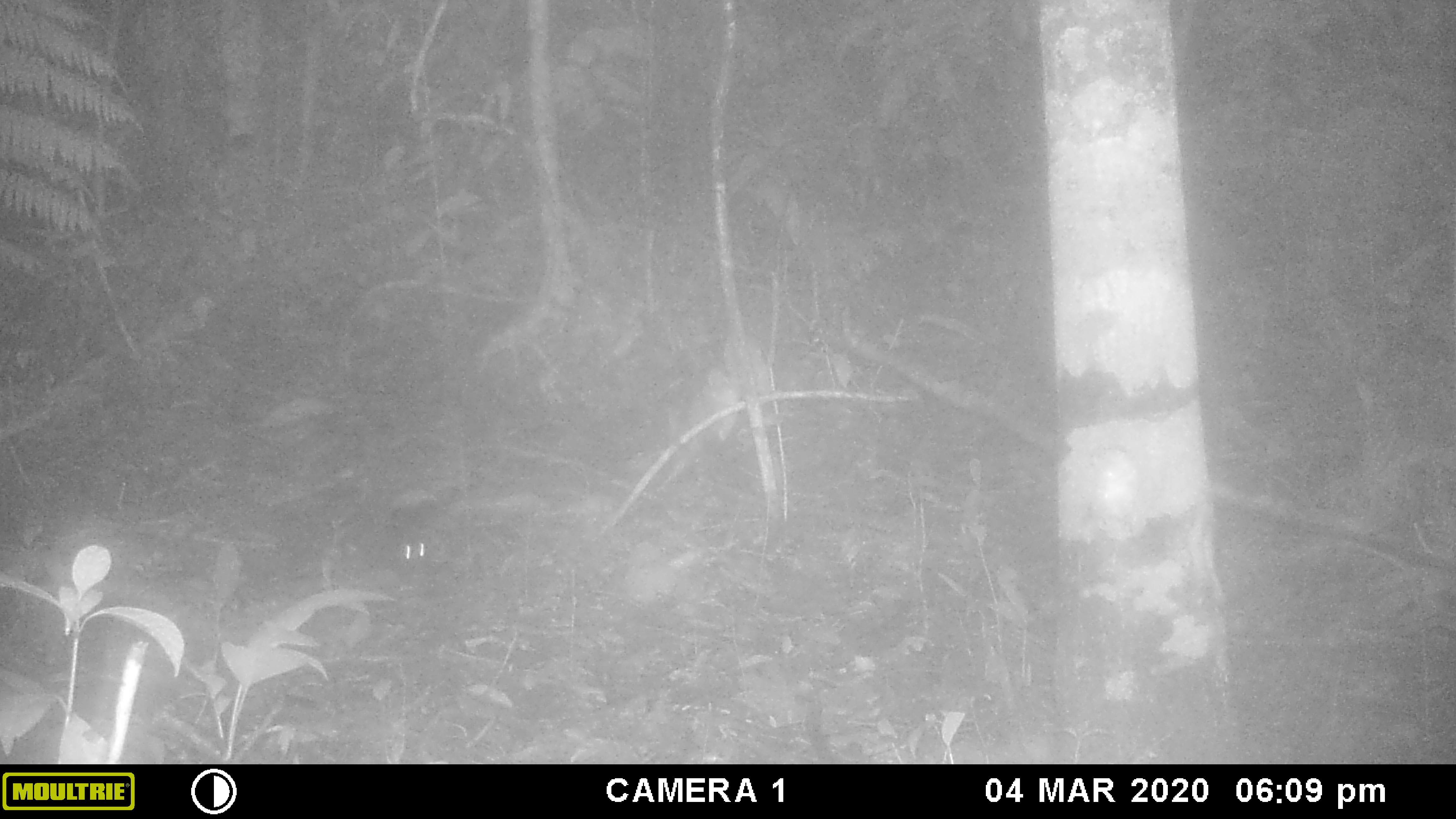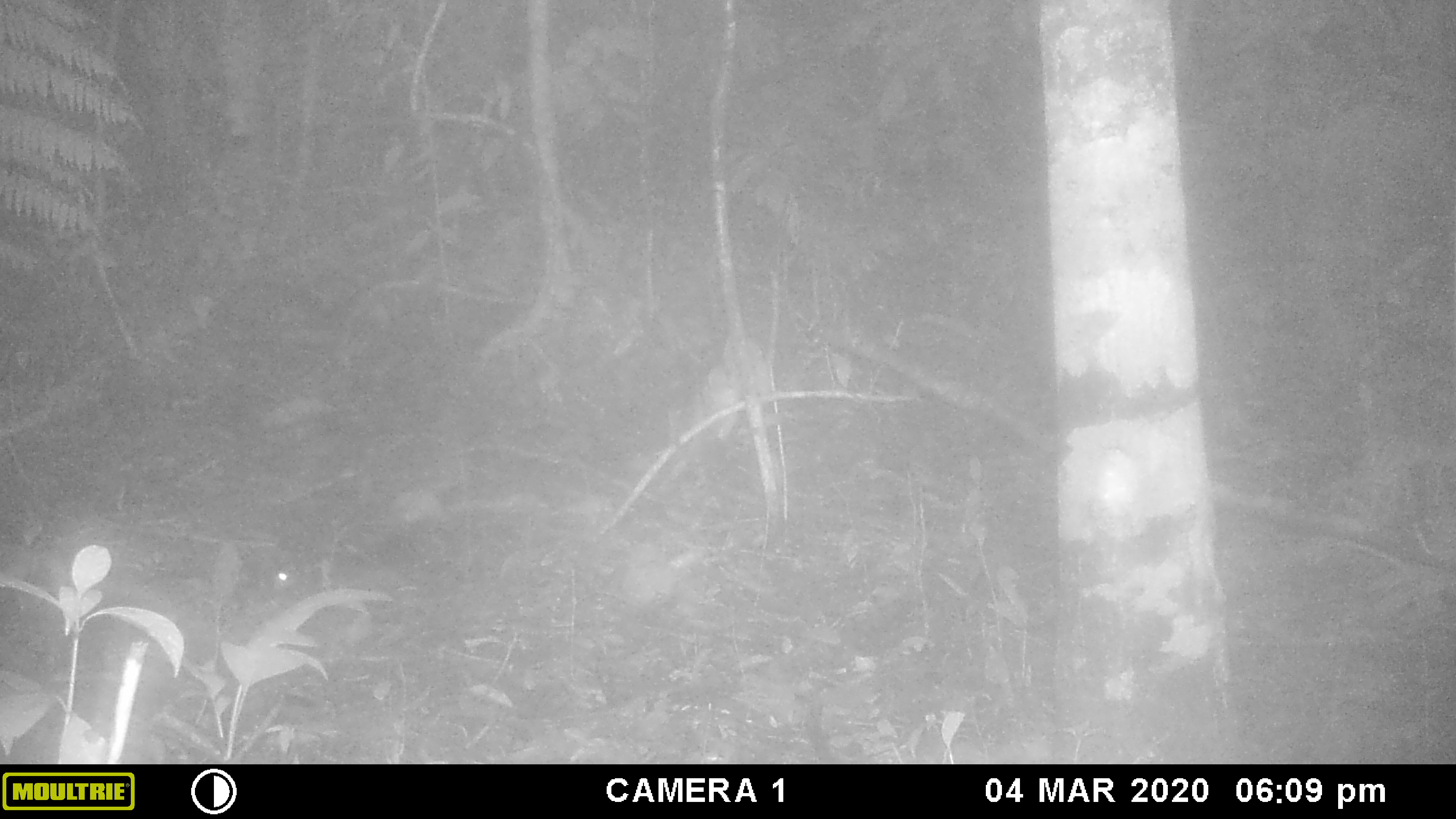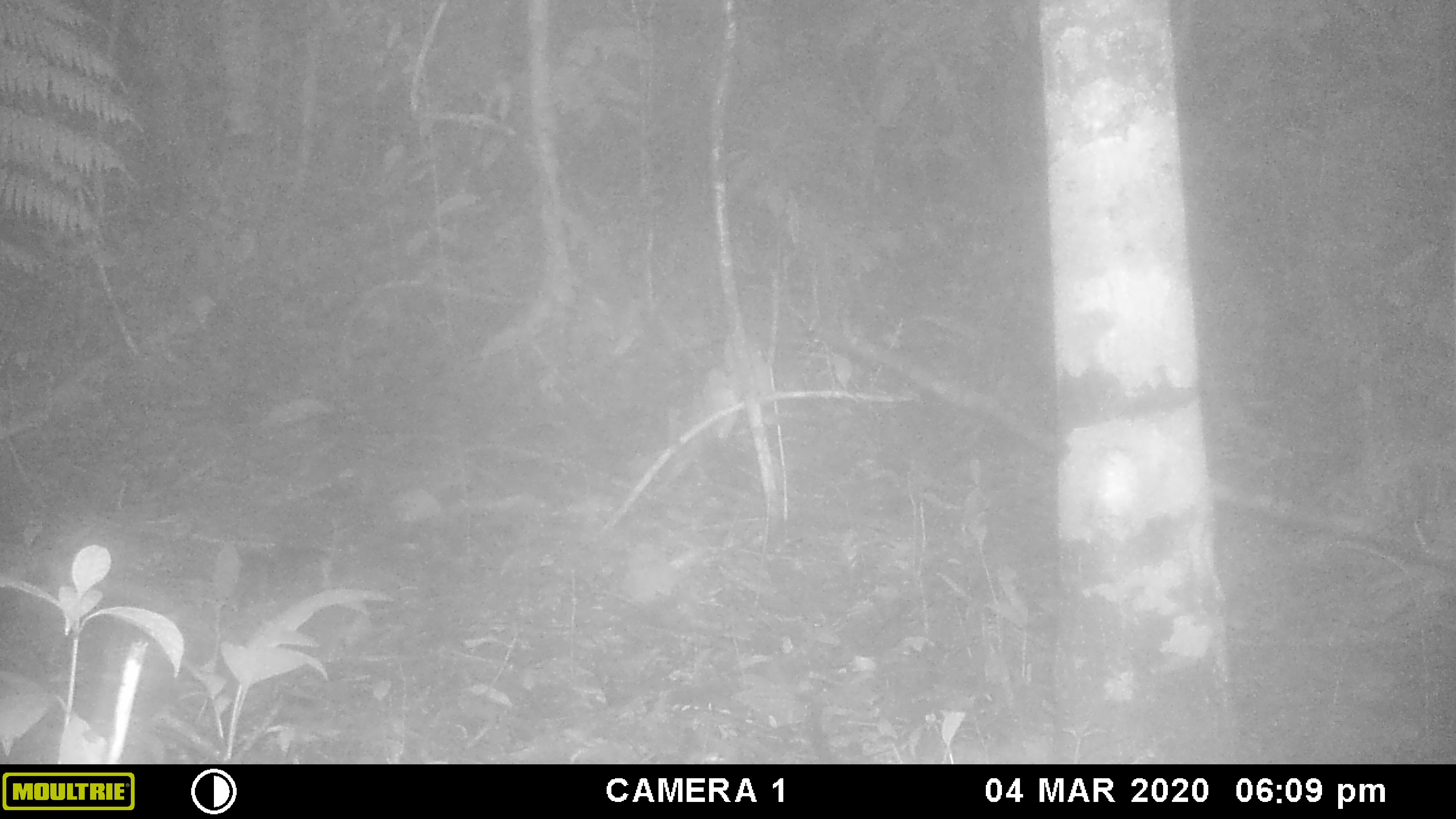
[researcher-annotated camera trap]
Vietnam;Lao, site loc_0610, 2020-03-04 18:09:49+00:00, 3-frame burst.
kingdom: Animalia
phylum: Chordata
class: Mammalia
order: Rodentia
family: Sciuridae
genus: Sciurus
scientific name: Sciurus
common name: squirrel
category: unidentified squirrel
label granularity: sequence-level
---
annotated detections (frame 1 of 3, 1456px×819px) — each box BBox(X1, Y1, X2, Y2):
unidentified squirrel: BBox(395, 526, 450, 579)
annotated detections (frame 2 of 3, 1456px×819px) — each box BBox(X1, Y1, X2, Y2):
unidentified squirrel: BBox(236, 544, 302, 593)